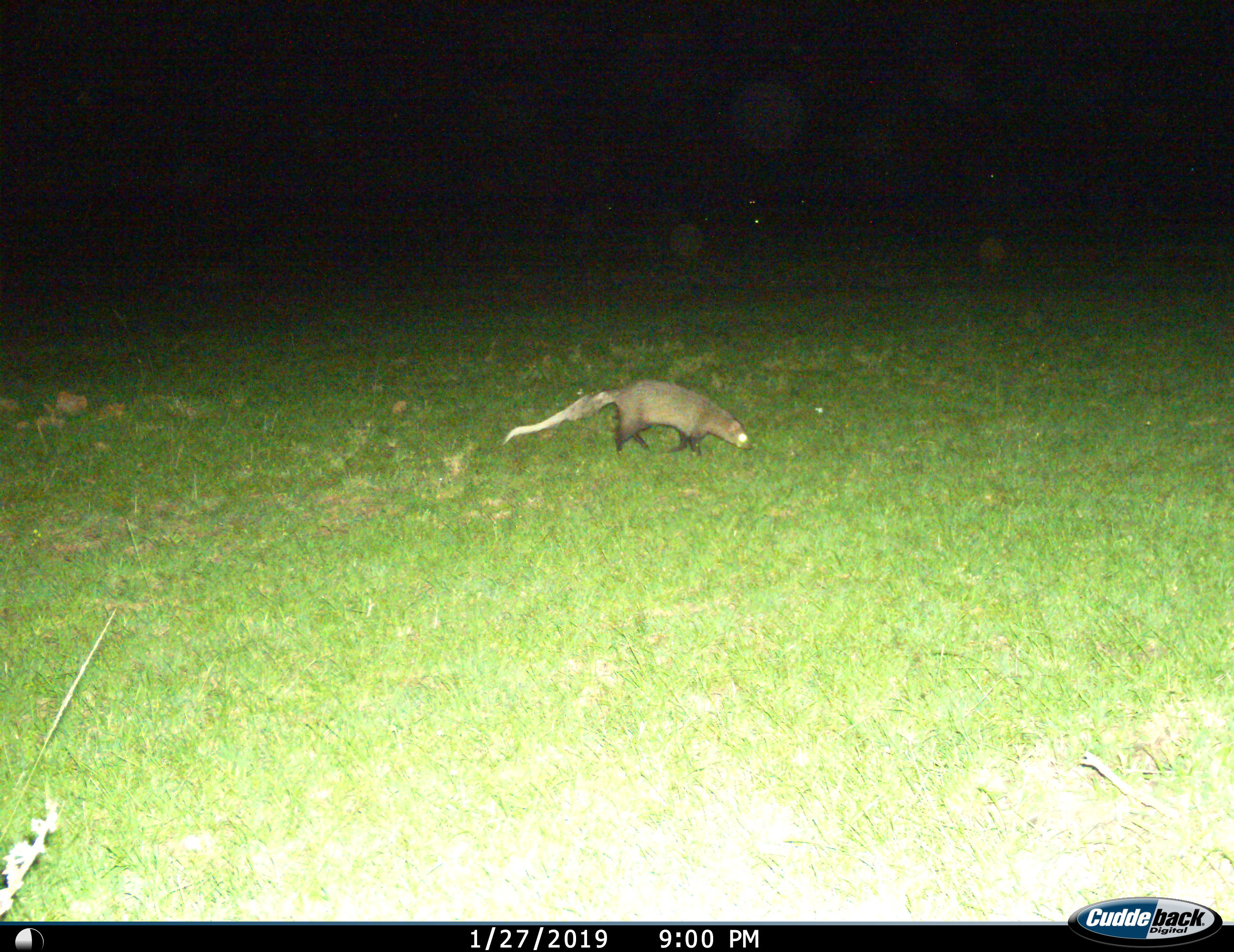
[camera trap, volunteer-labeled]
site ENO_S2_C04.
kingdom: Animalia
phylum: Chordata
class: Mammalia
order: Carnivora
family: Herpestidae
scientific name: Herpestidae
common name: mongoose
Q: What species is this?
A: Mongoose (Herpestidae).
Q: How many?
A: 1.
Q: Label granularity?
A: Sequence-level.